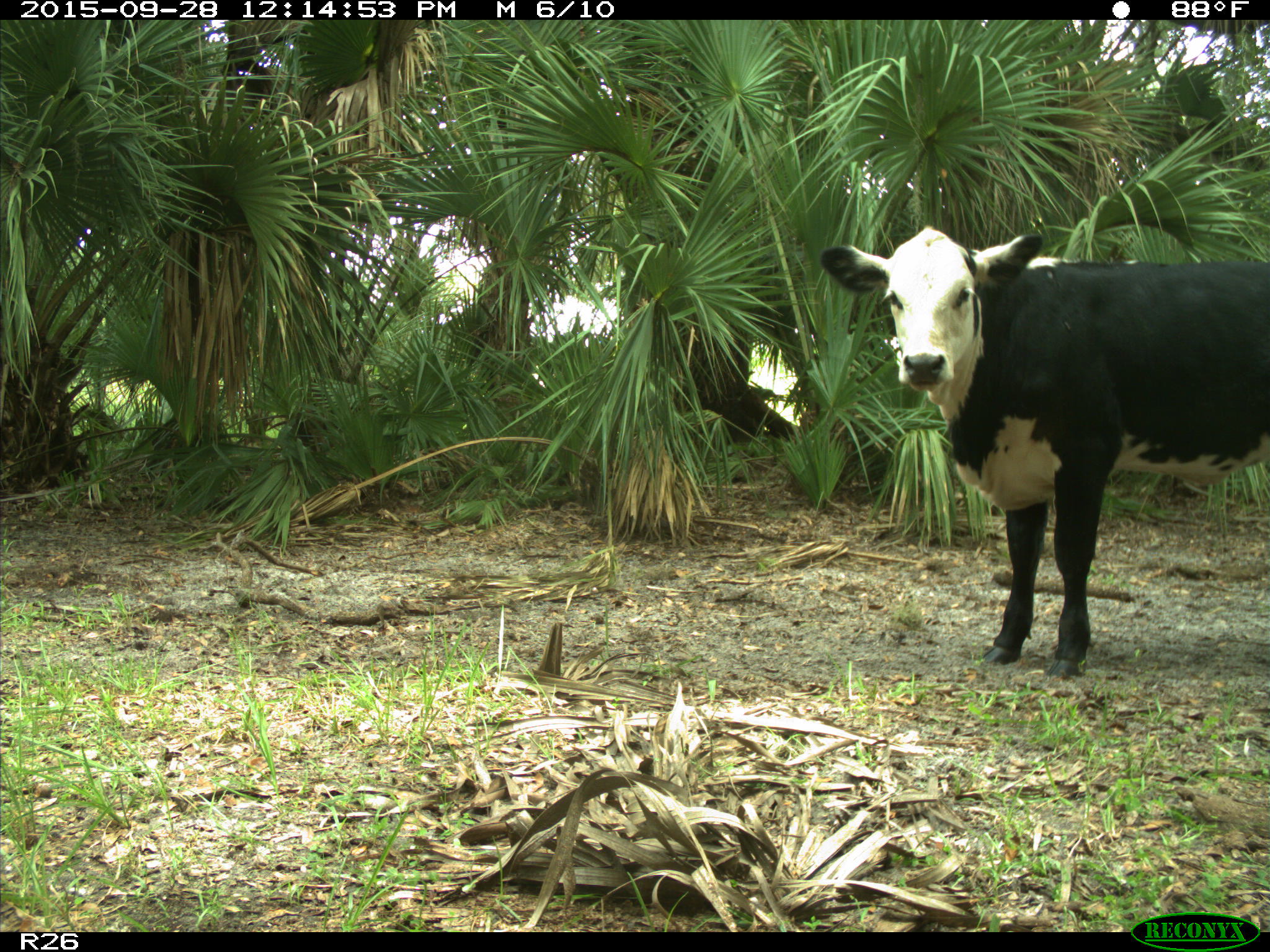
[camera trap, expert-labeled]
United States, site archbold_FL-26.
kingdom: Animalia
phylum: Chordata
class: Mammalia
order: Artiodactyla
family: Bovidae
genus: Bos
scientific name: Bos taurus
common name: domestic cow